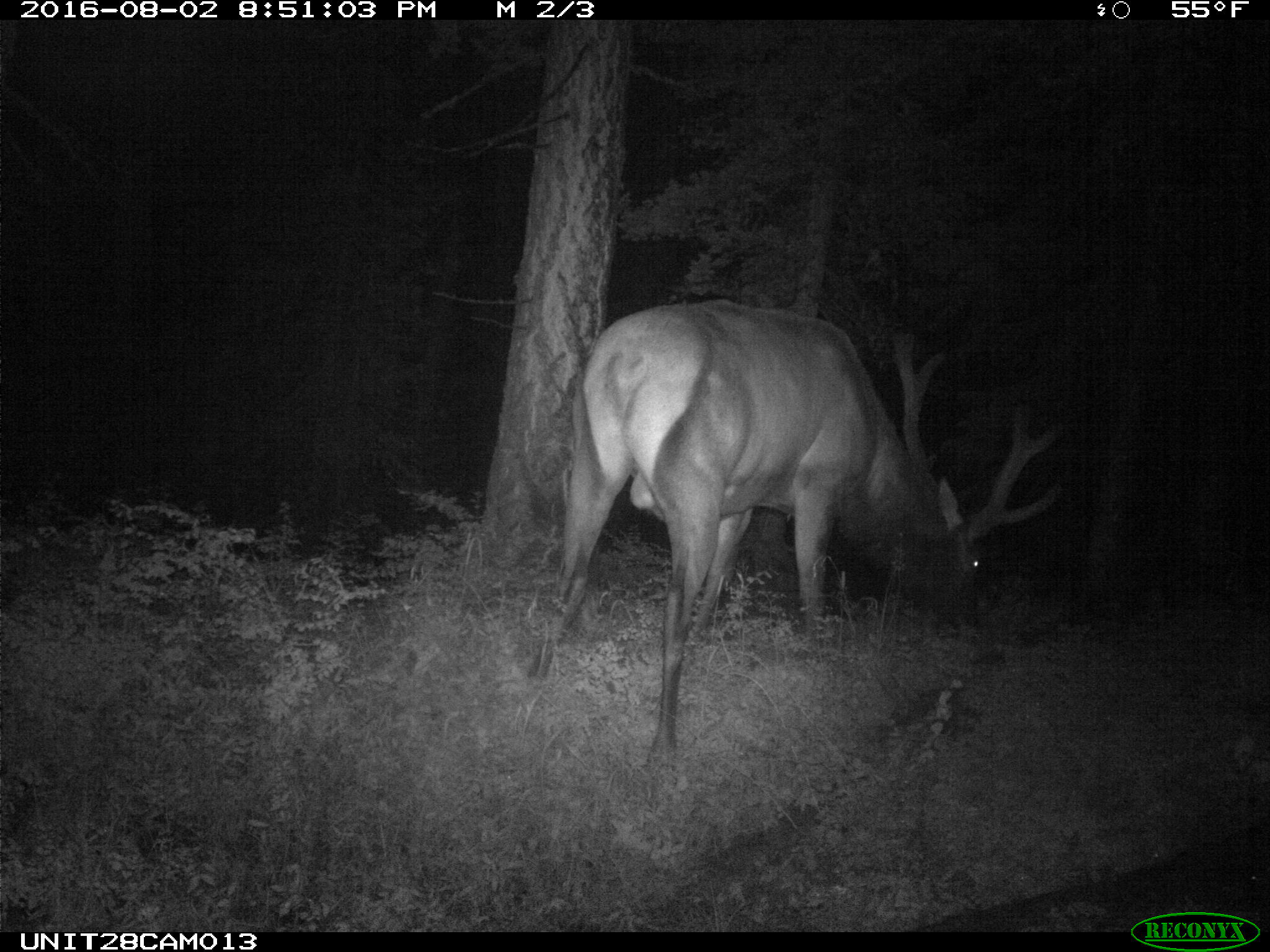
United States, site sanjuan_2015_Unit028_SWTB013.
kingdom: Animalia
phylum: Chordata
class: Mammalia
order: Artiodactyla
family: Cervidae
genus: Cervus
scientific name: Cervus elaphus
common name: red deer